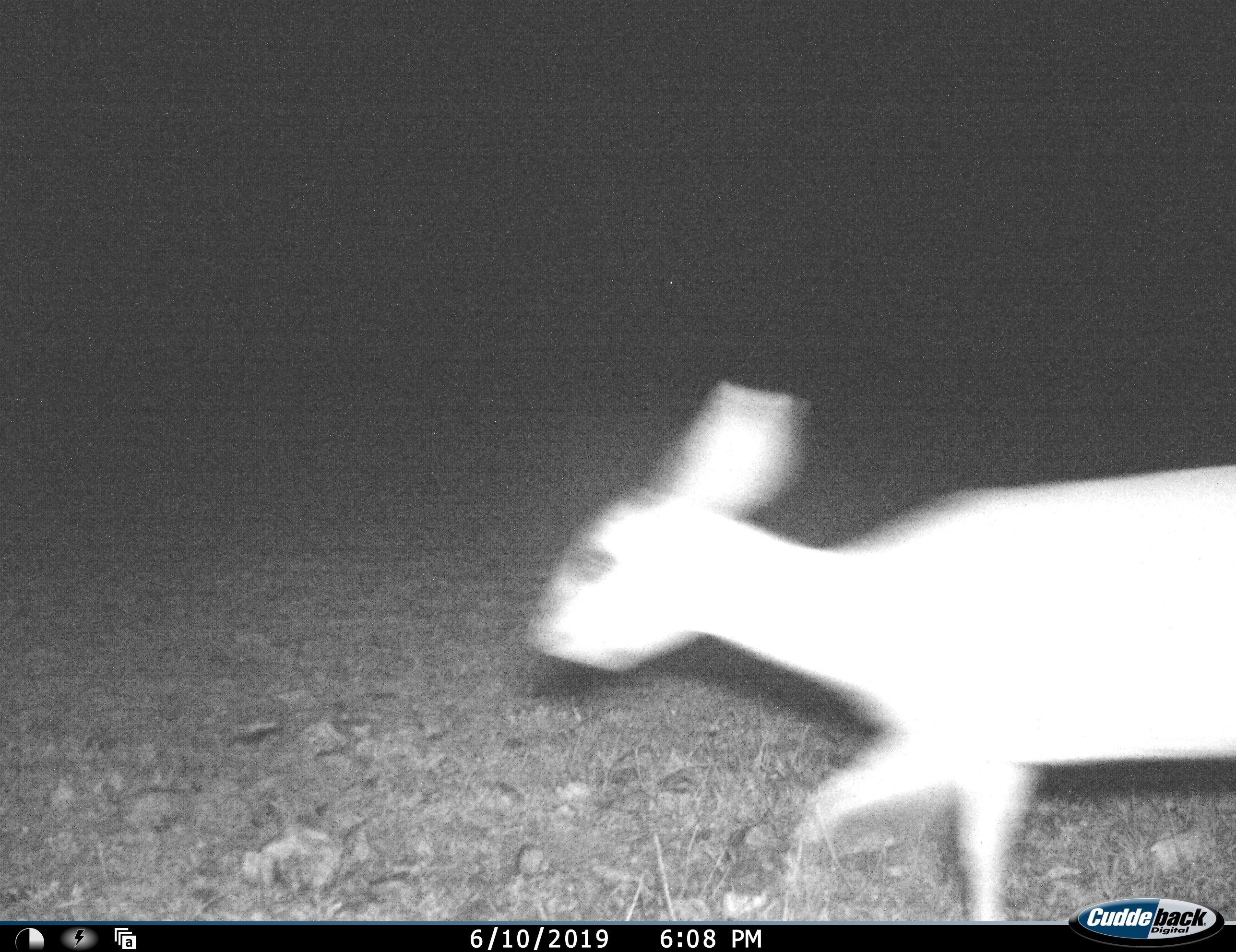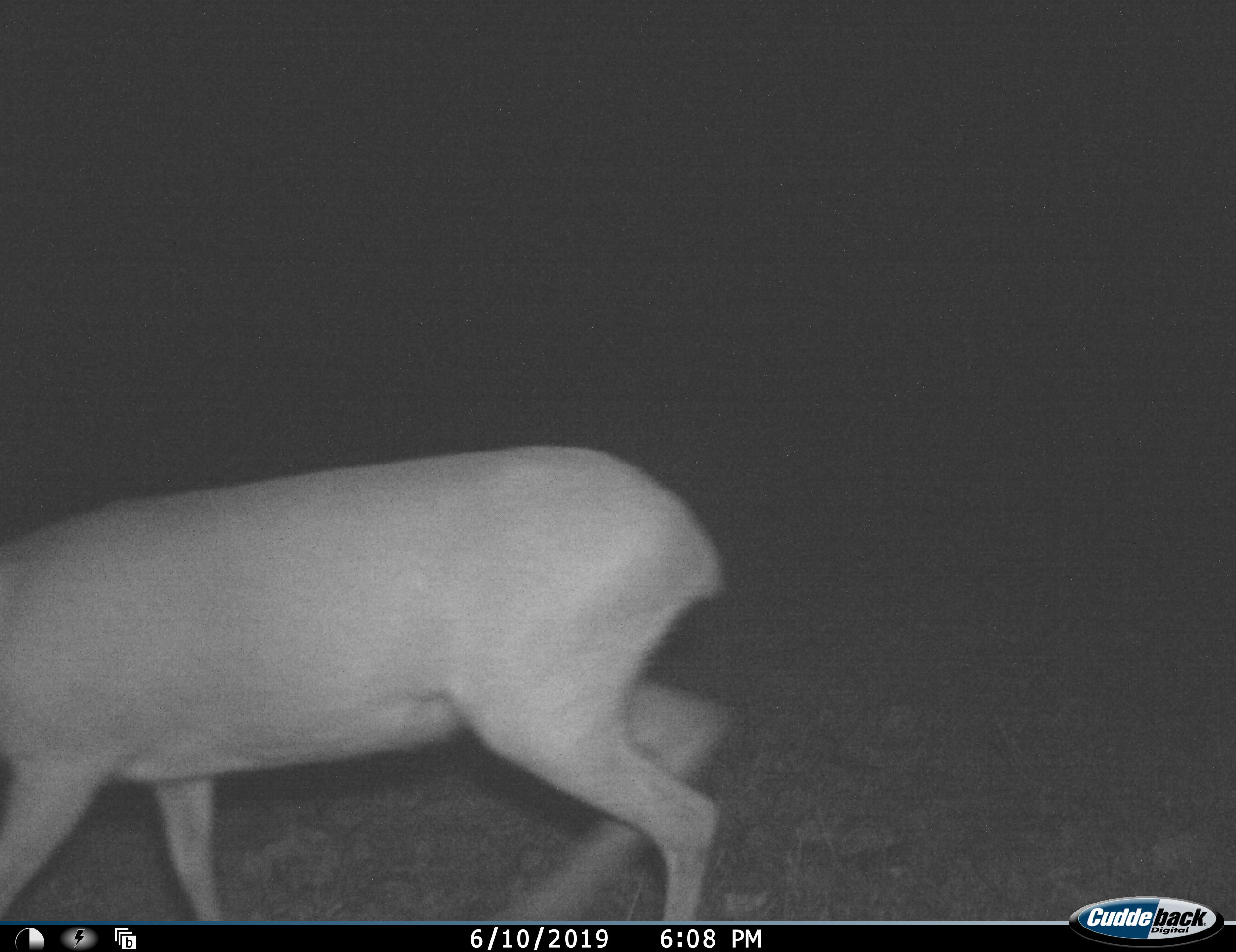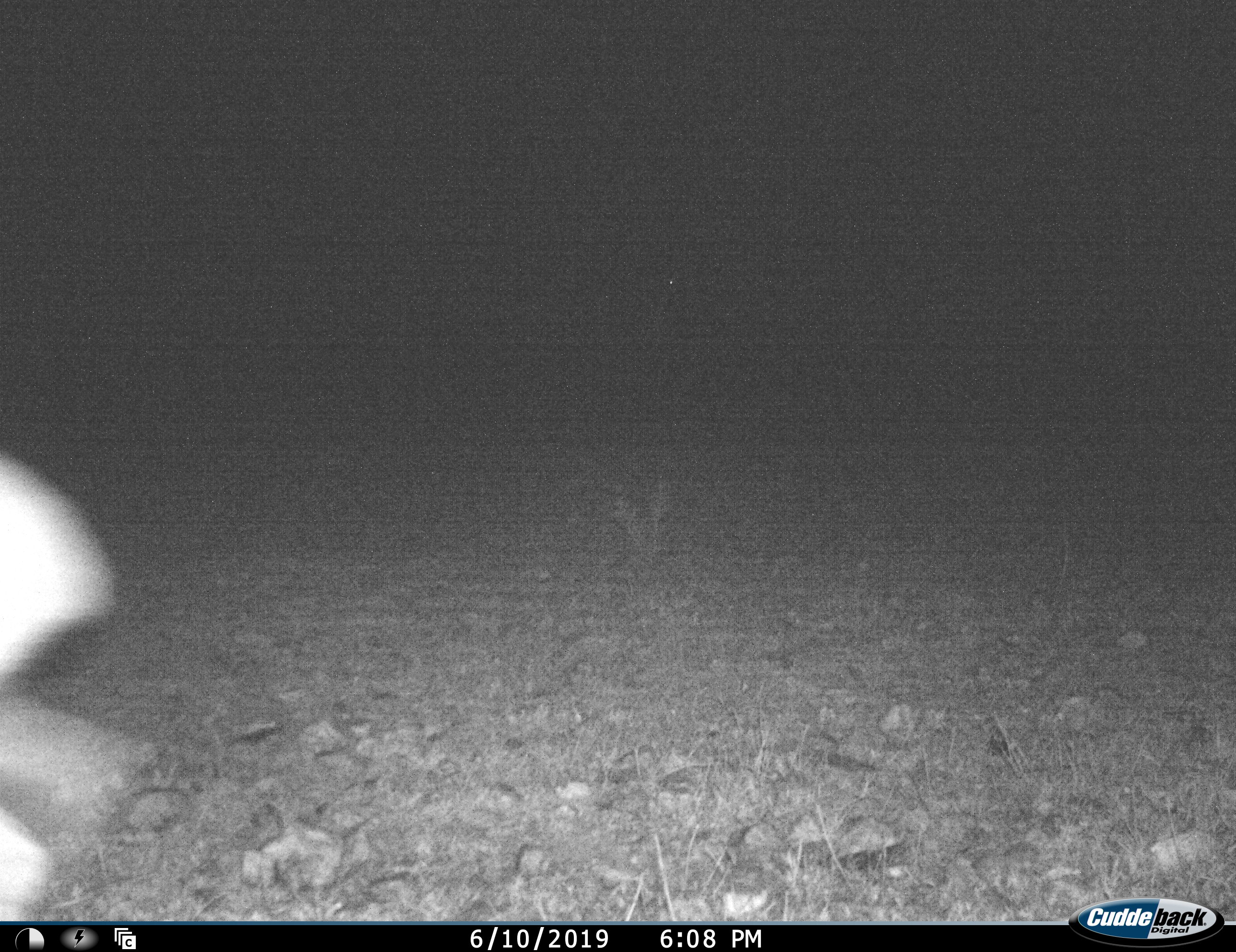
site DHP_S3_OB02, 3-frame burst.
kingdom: Animalia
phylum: Chordata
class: Mammalia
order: Artiodactyla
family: Bovidae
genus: Raphicerus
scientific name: Raphicerus campestris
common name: steenbok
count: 1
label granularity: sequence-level